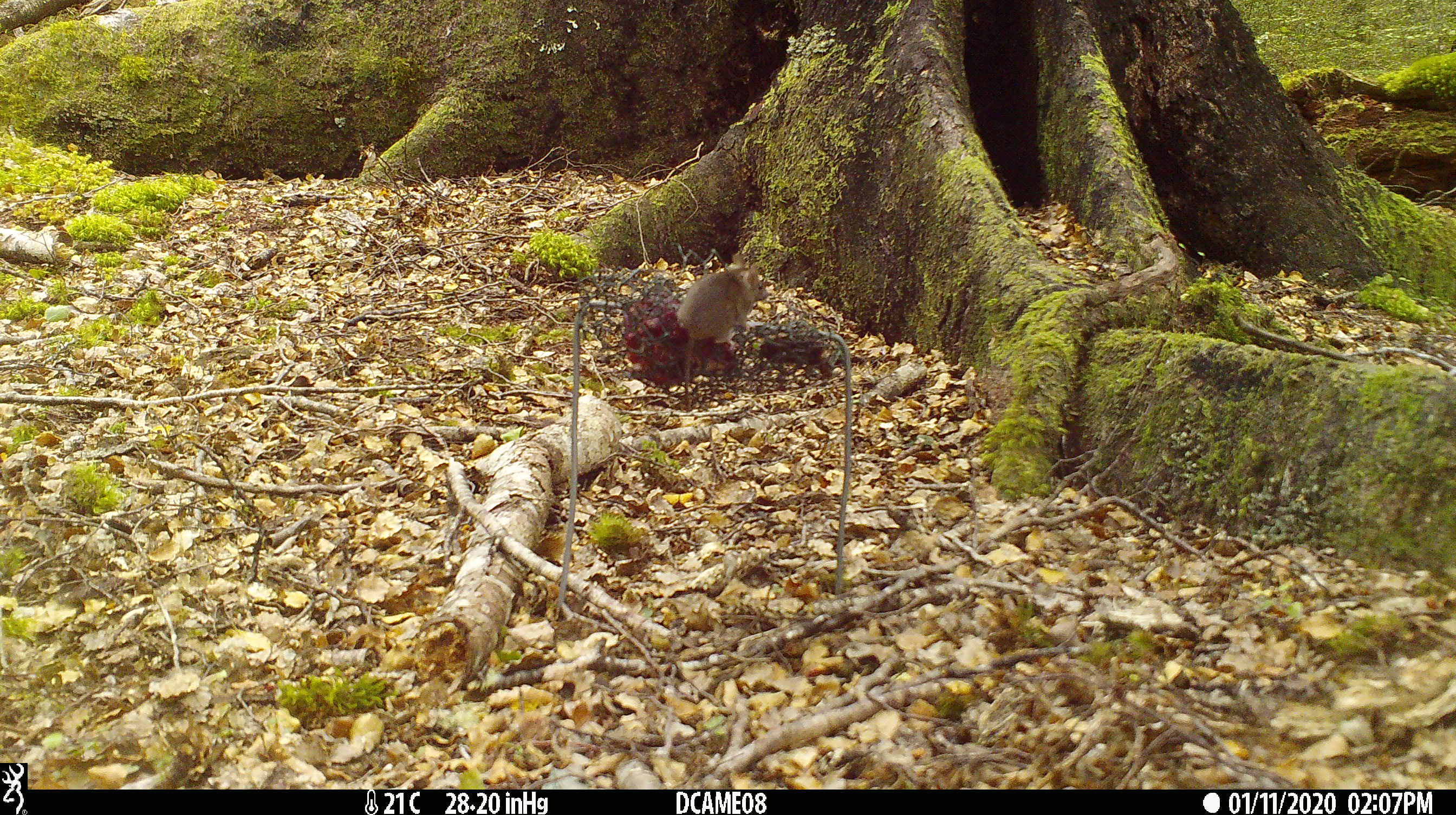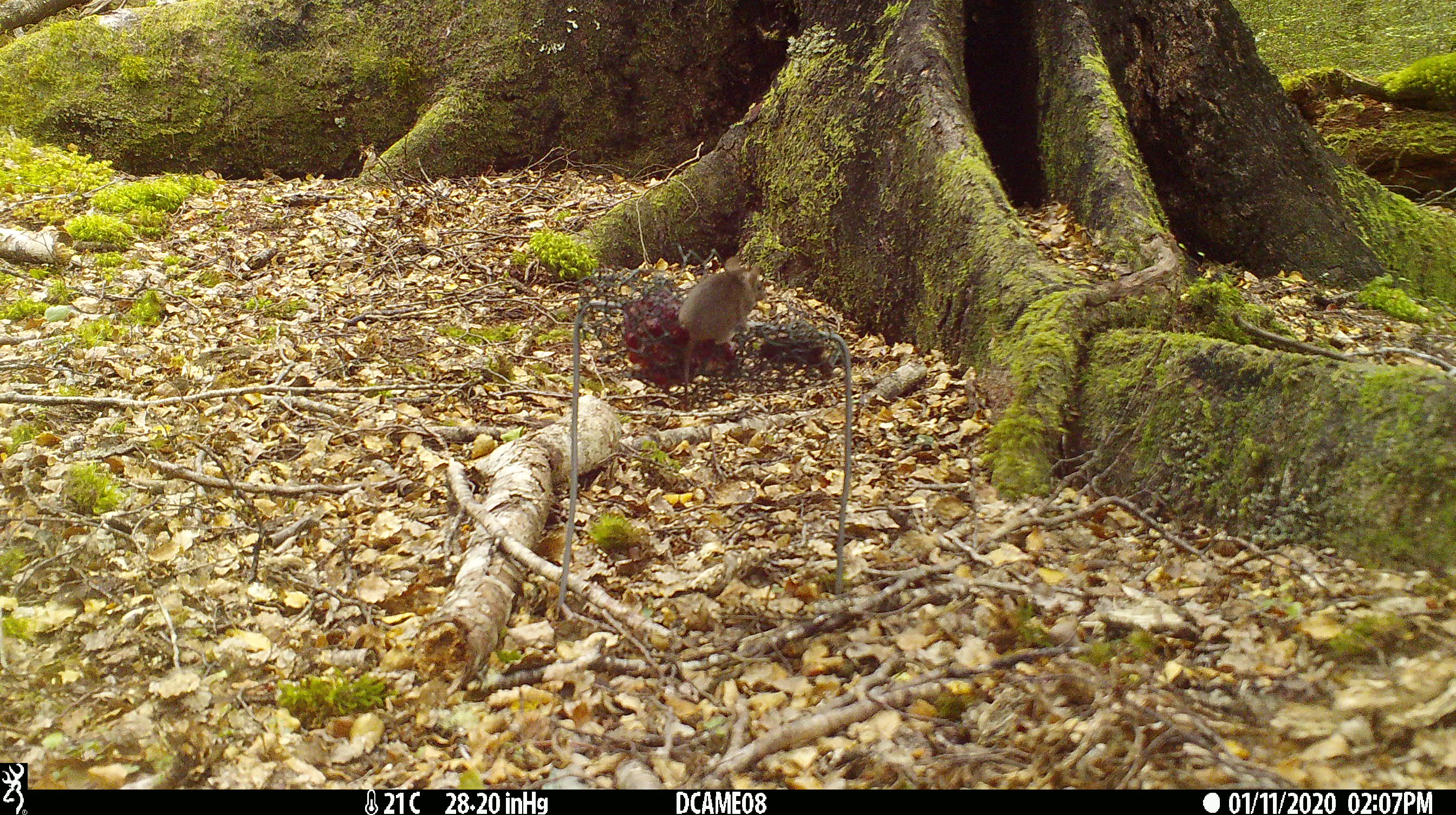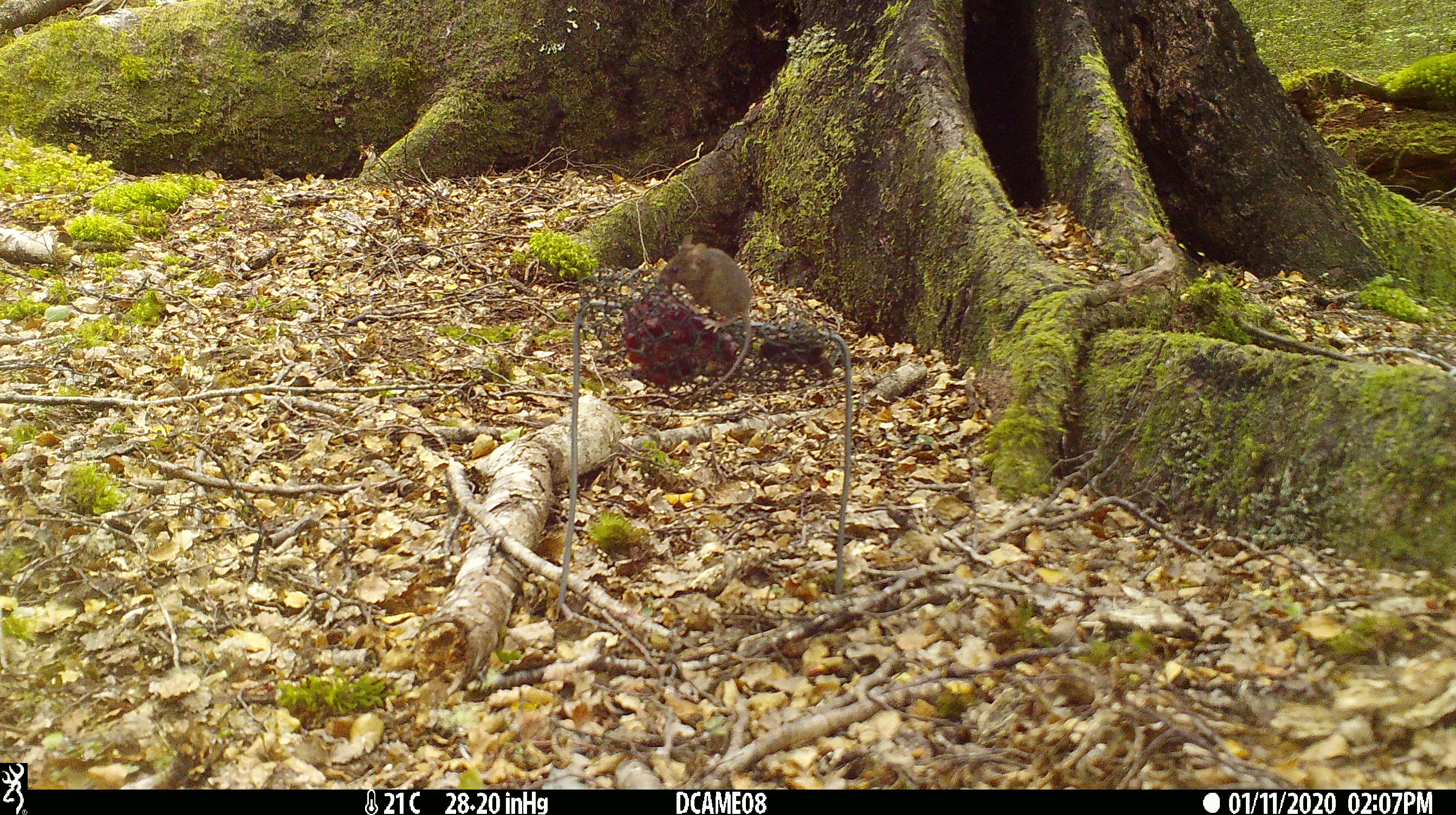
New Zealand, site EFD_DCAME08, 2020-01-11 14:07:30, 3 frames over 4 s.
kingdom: Animalia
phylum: Chordata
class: Mammalia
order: Rodentia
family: Muridae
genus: Mus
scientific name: Mus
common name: mouse